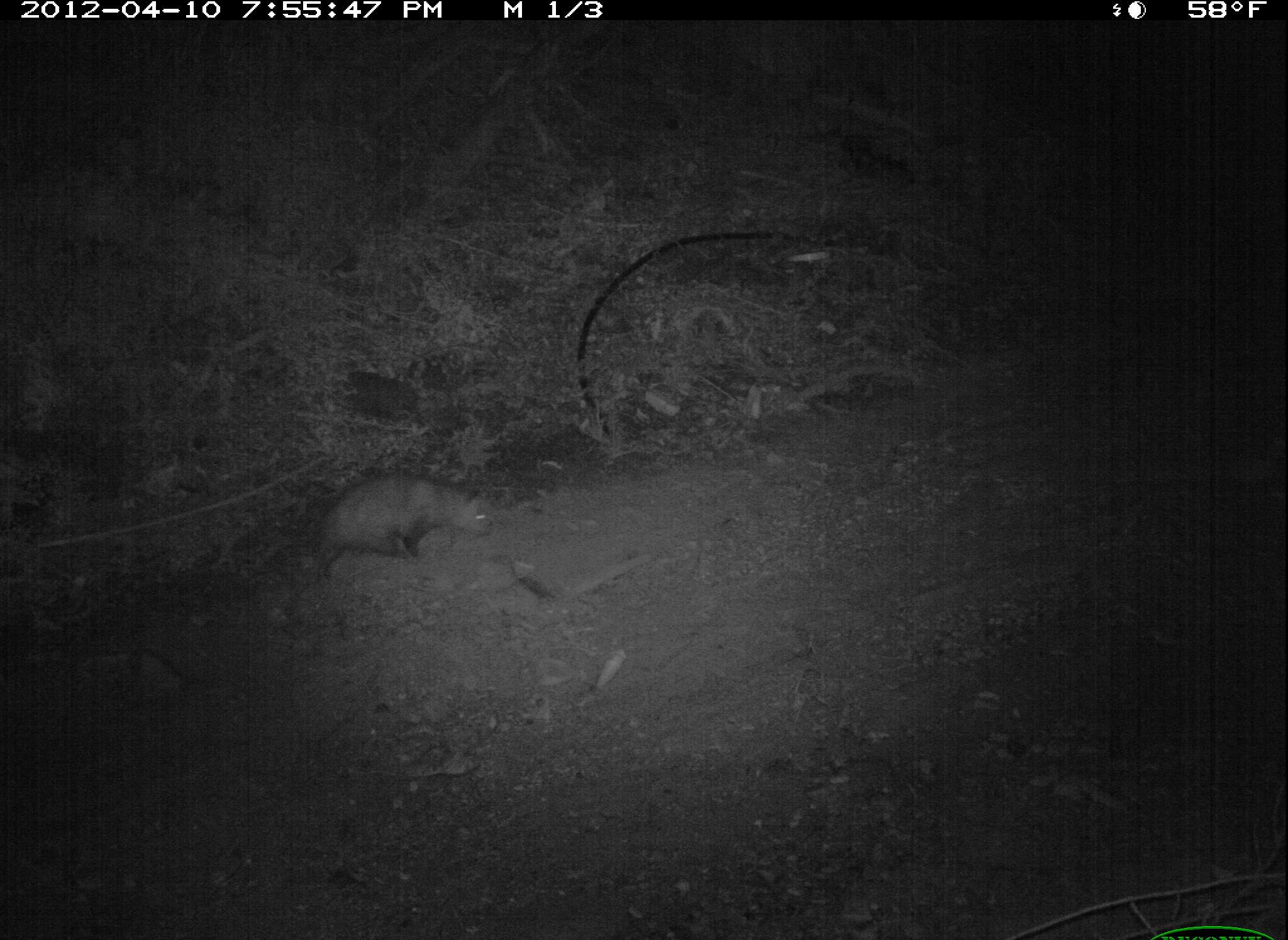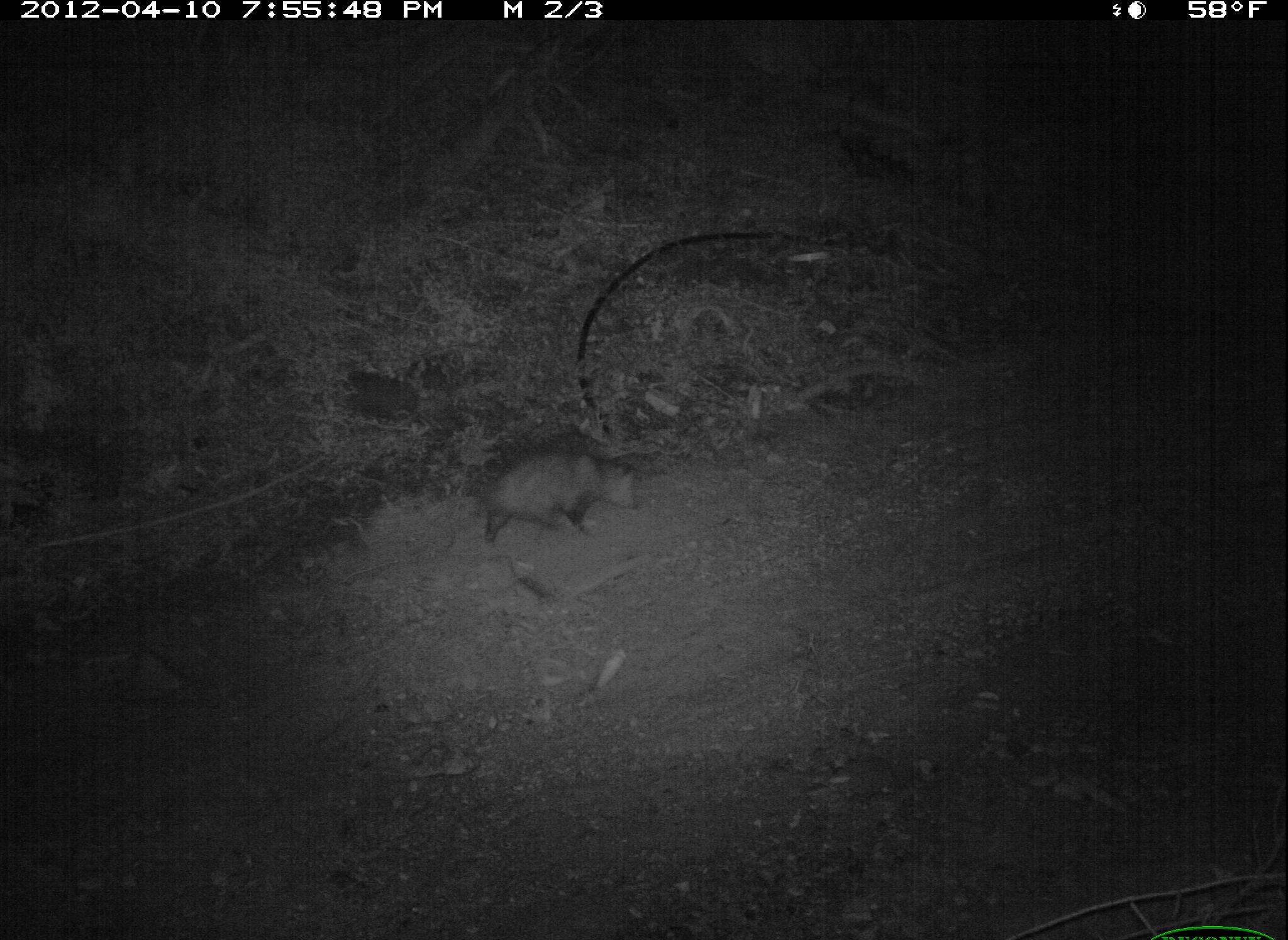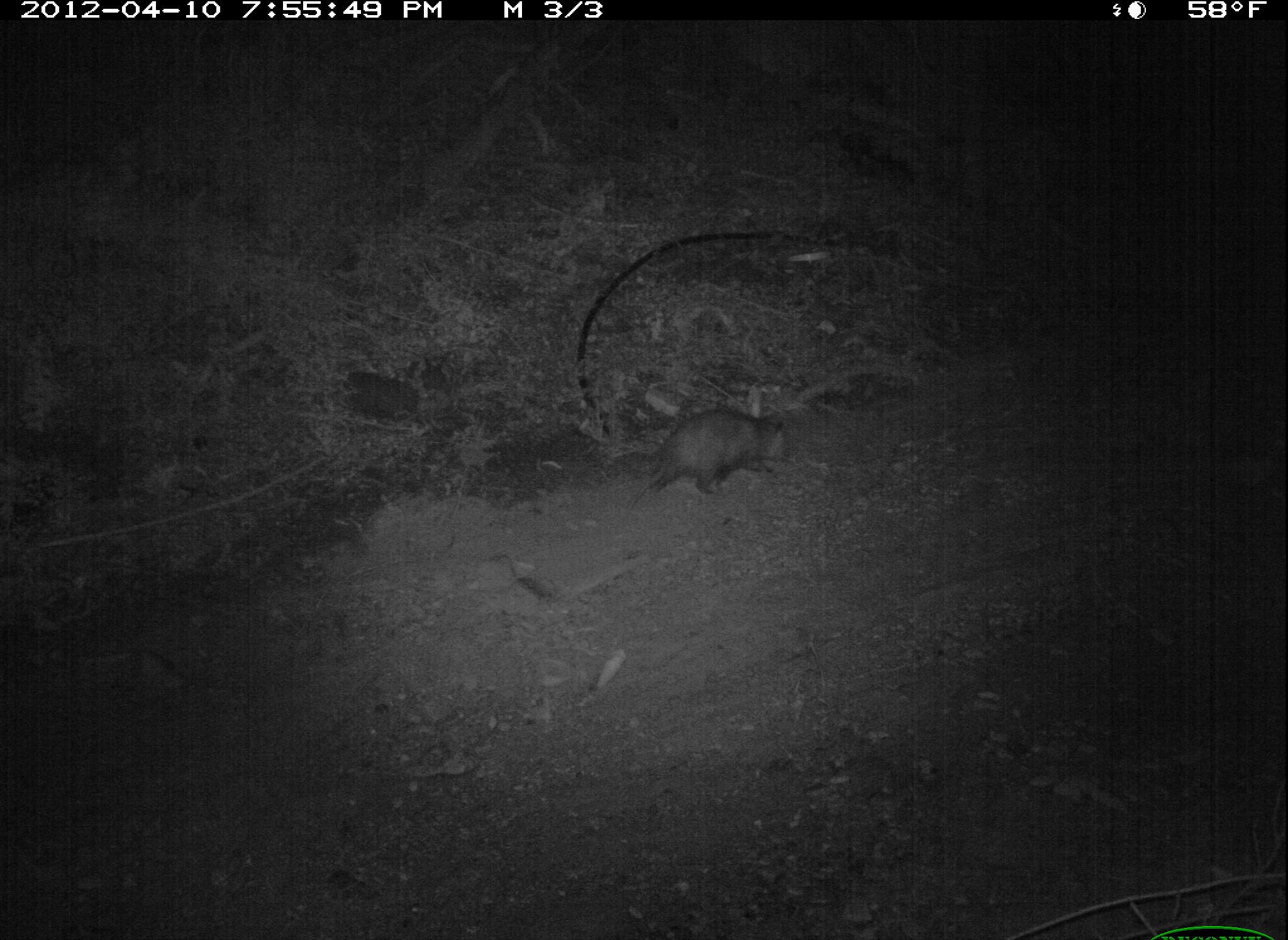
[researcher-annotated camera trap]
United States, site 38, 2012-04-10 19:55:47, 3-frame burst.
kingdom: Animalia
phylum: Chordata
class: Mammalia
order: Didelphimorphia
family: Didelphidae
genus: Didelphis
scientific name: Didelphis virginiana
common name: virginia opossum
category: opossum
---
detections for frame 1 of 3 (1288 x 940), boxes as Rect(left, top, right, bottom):
opossum: Rect(291, 454, 515, 602)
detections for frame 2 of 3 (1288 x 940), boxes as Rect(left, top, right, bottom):
opossum: Rect(451, 424, 660, 557)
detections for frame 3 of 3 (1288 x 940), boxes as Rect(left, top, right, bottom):
opossum: Rect(617, 403, 803, 514)